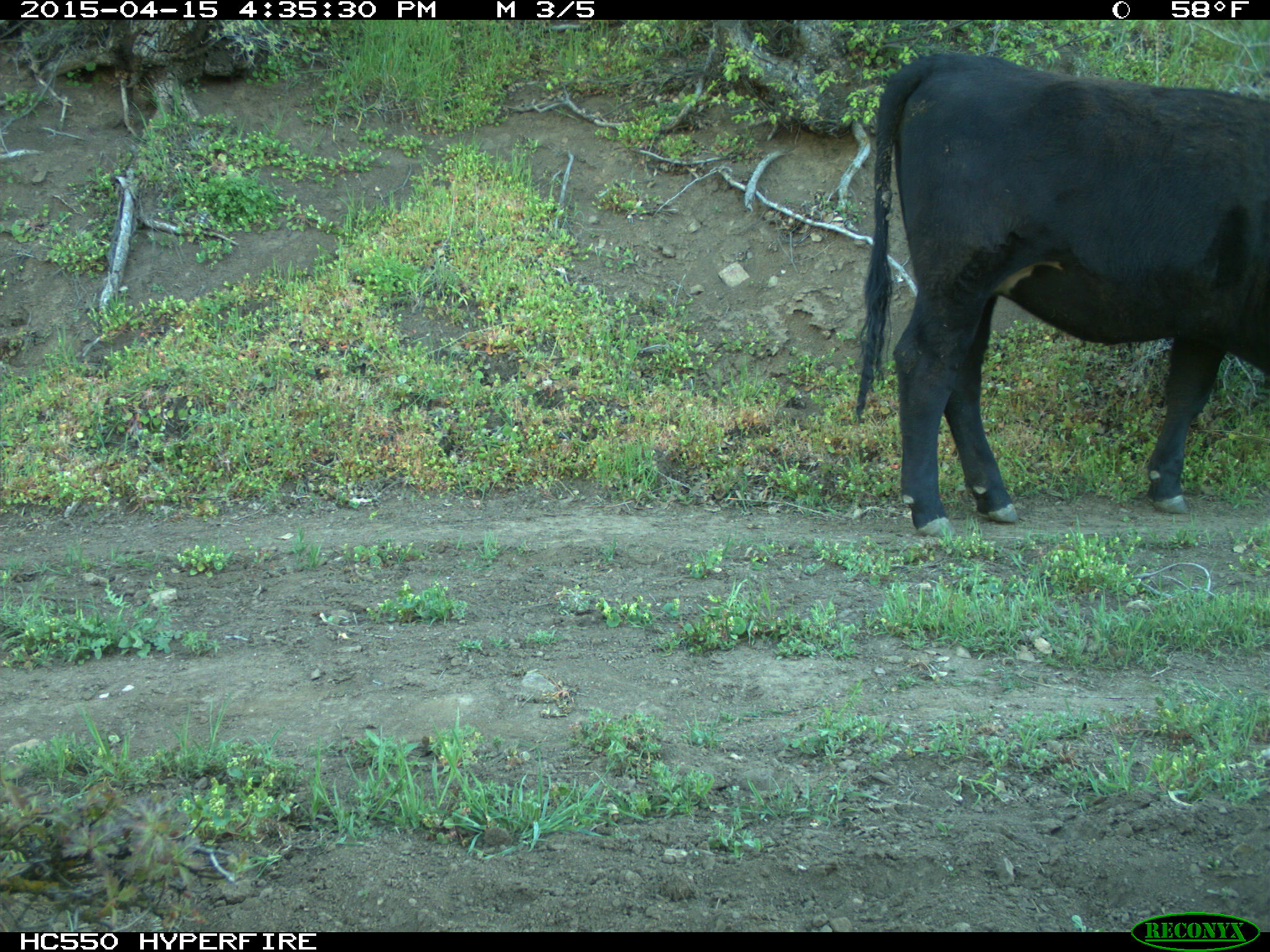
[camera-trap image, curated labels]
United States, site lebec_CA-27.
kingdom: Animalia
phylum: Chordata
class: Mammalia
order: Artiodactyla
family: Bovidae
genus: Bos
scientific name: Bos taurus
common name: domestic cow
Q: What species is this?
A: Bos taurus (domestic cow).